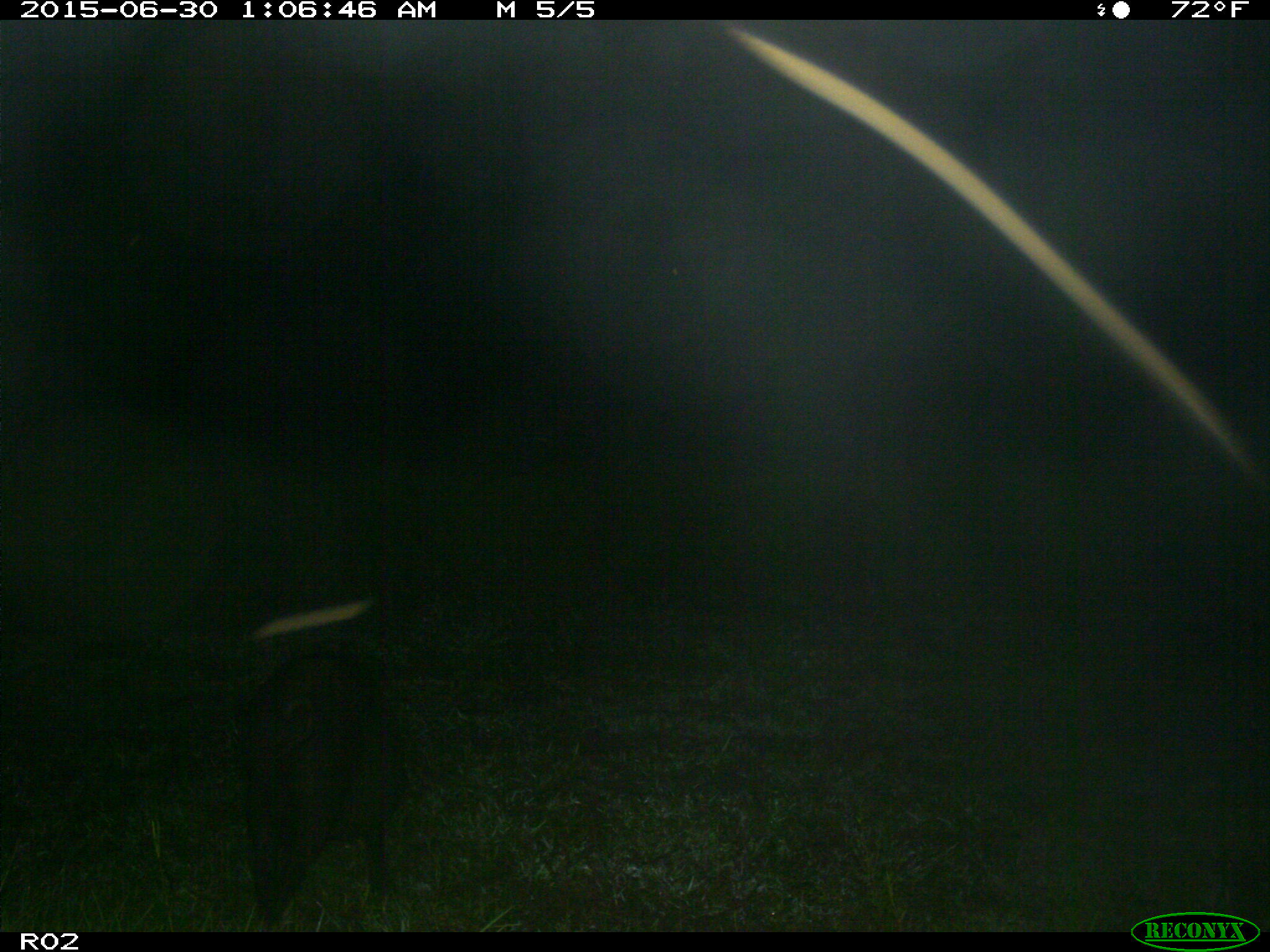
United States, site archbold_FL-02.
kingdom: Animalia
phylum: Chordata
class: Mammalia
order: Artiodactyla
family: Suidae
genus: Sus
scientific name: Sus scrofa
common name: wild boar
Sus scrofa (wild boar).